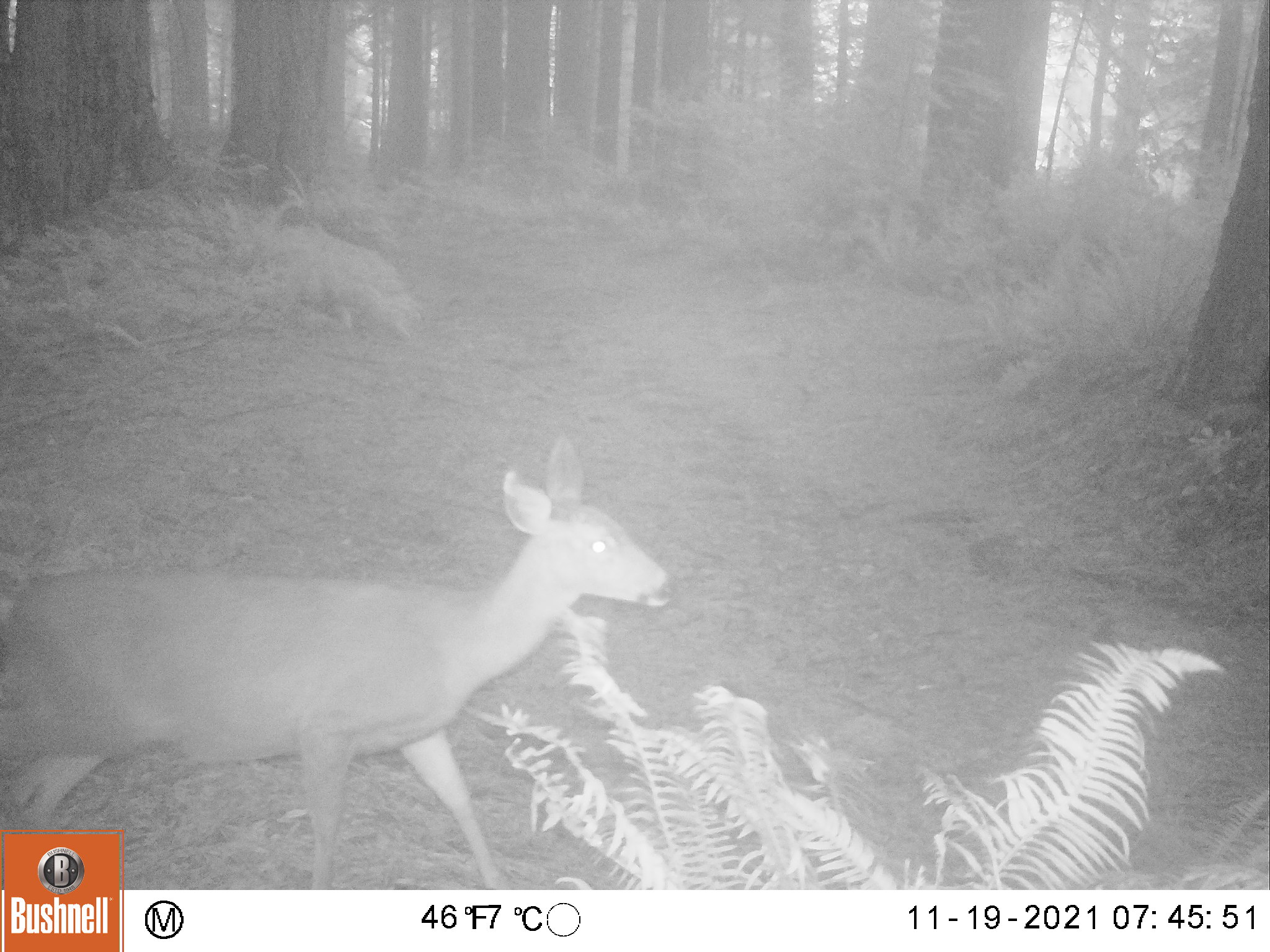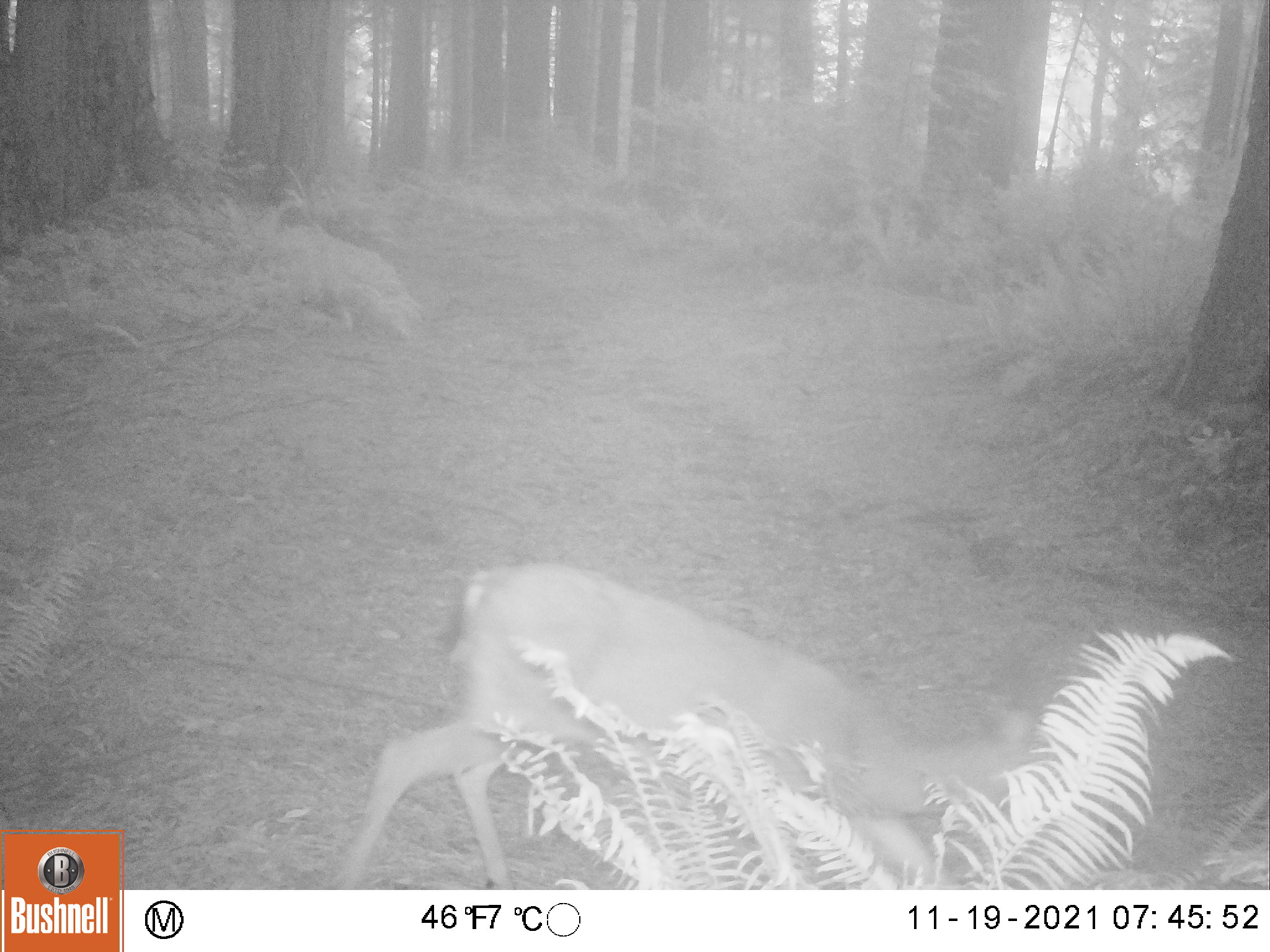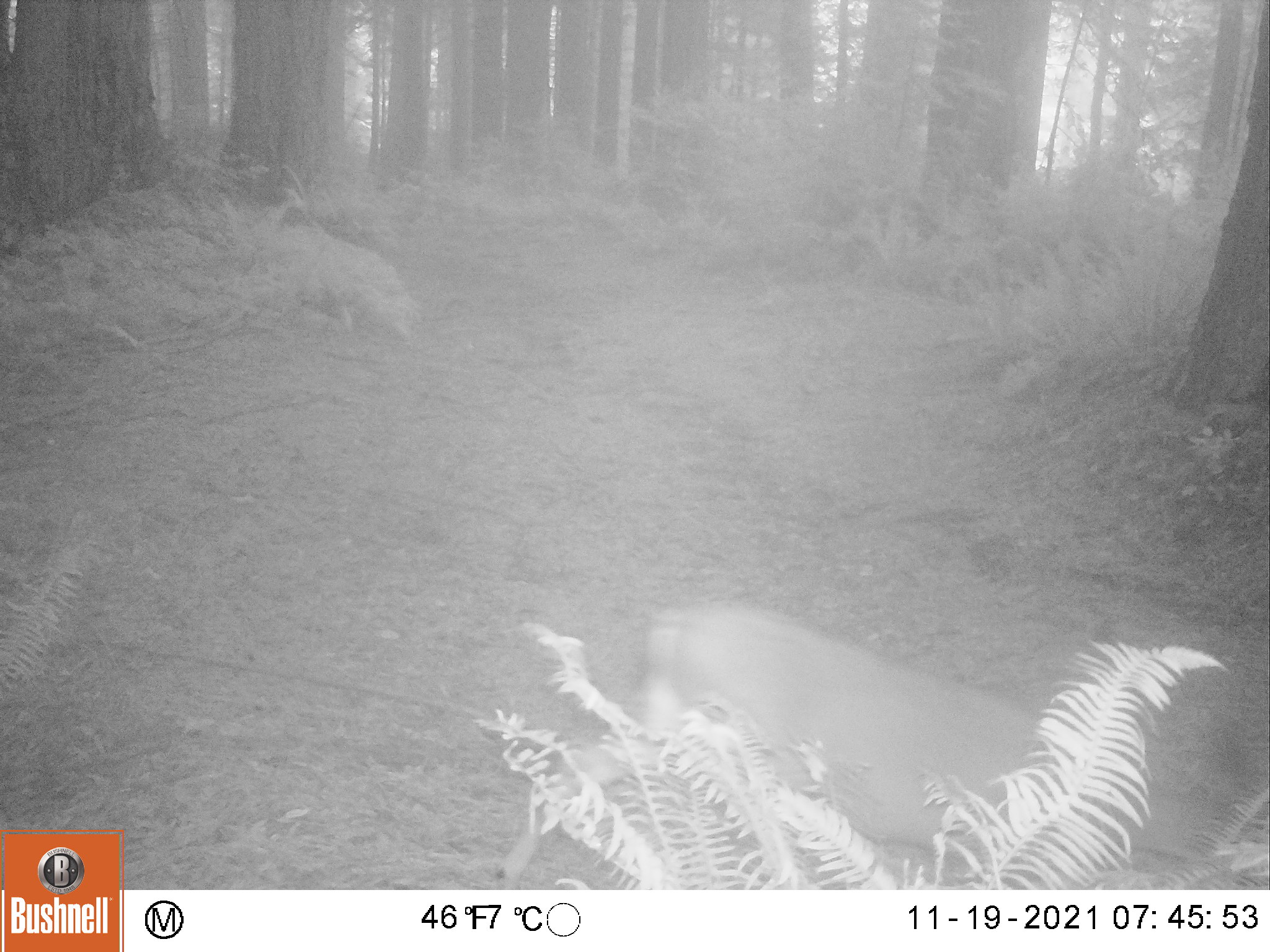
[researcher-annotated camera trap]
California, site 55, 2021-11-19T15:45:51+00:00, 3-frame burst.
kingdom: Animalia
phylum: Chordata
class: Mammalia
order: Artiodactyla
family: Cervidae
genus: Odocoileus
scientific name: Odocoileus hemionus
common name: mule deer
Mule deer (Odocoileus hemionus).